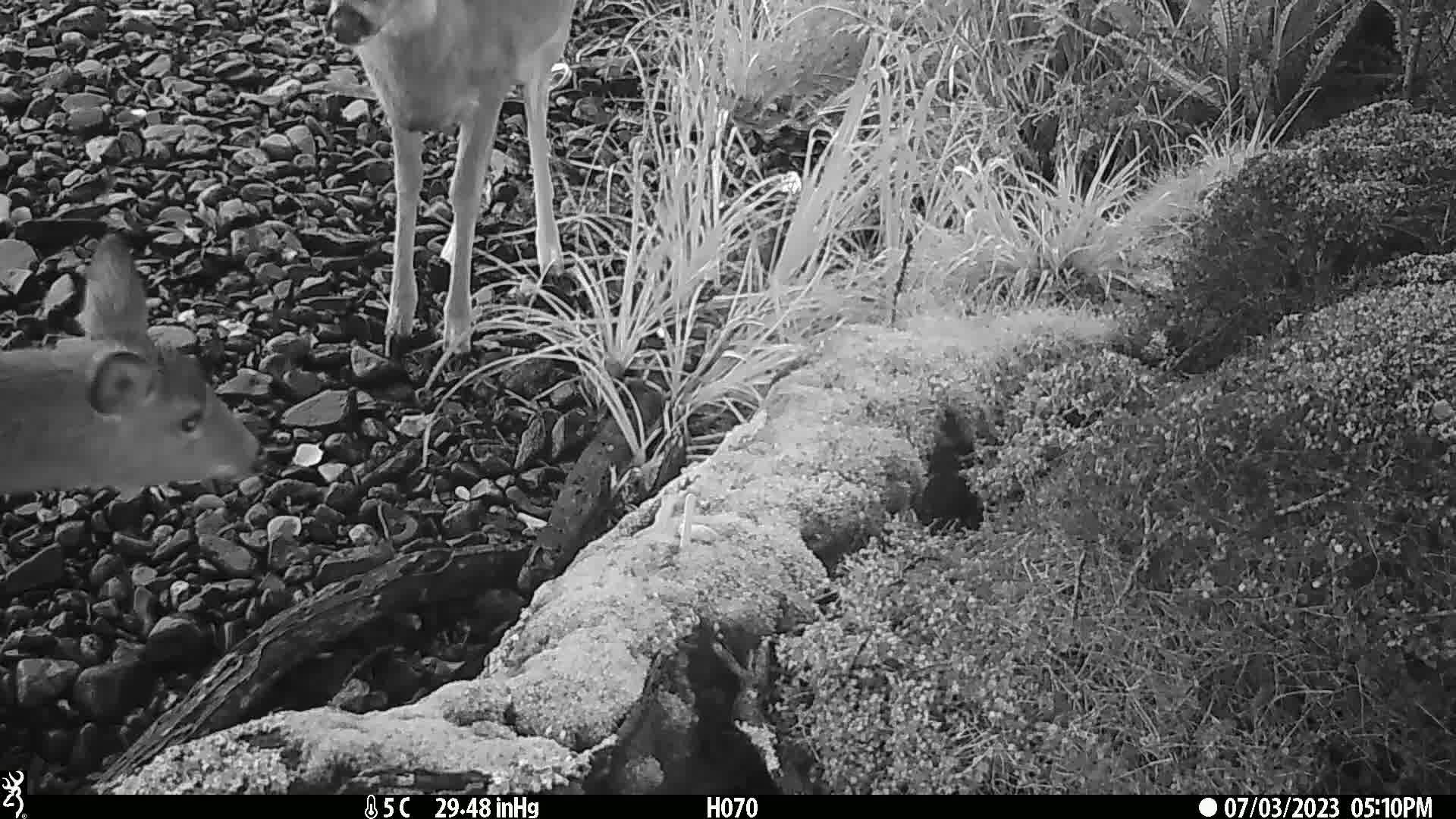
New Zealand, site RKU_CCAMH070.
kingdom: Animalia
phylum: Chordata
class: Mammalia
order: Artiodactyla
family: Cervidae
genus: Odocoileus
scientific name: Odocoileus virginianus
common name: white-tailed deer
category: white tailed deer